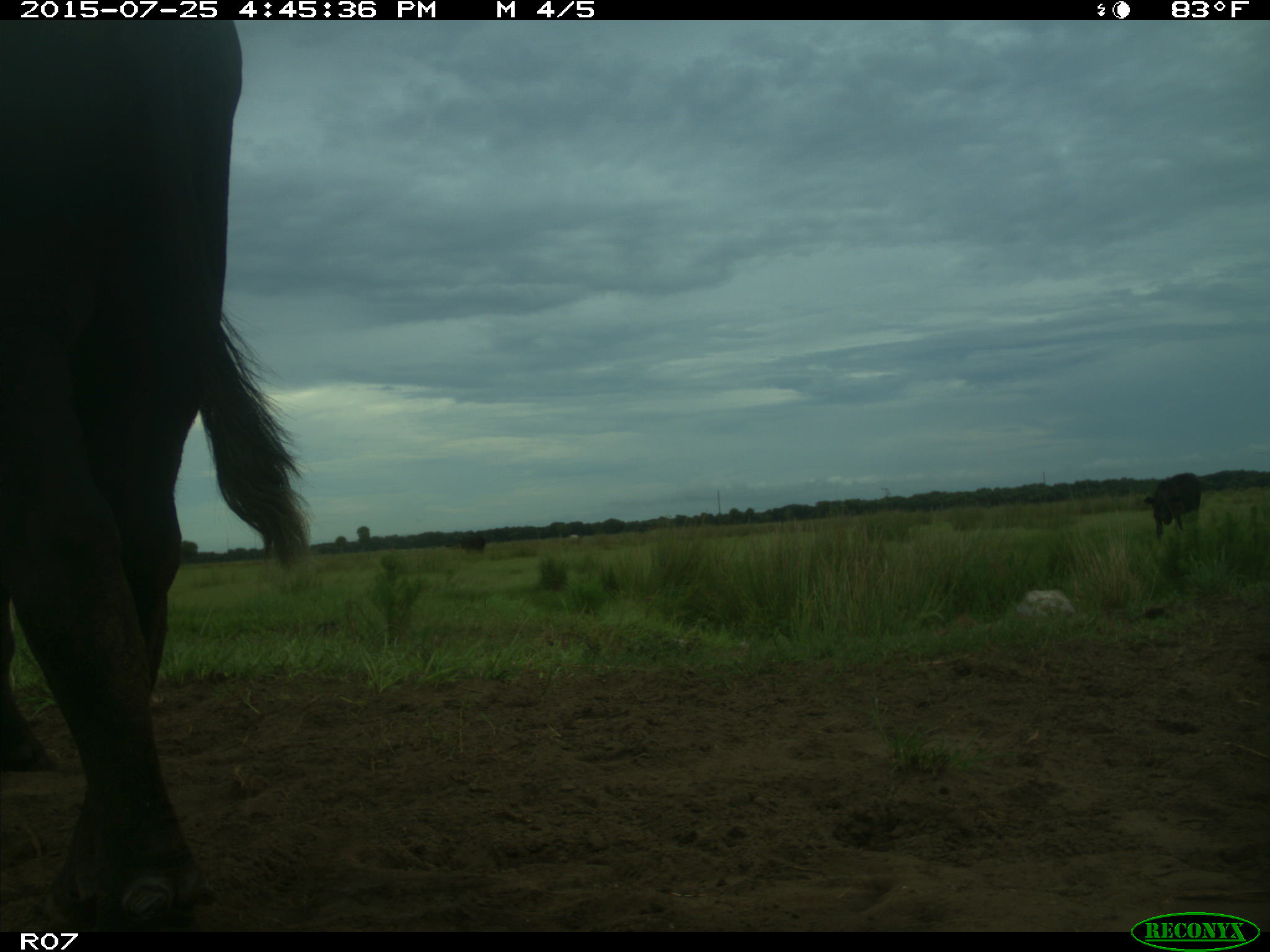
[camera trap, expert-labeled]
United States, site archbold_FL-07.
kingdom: Animalia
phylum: Chordata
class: Mammalia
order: Artiodactyla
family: Bovidae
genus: Bos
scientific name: Bos taurus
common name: domestic cow